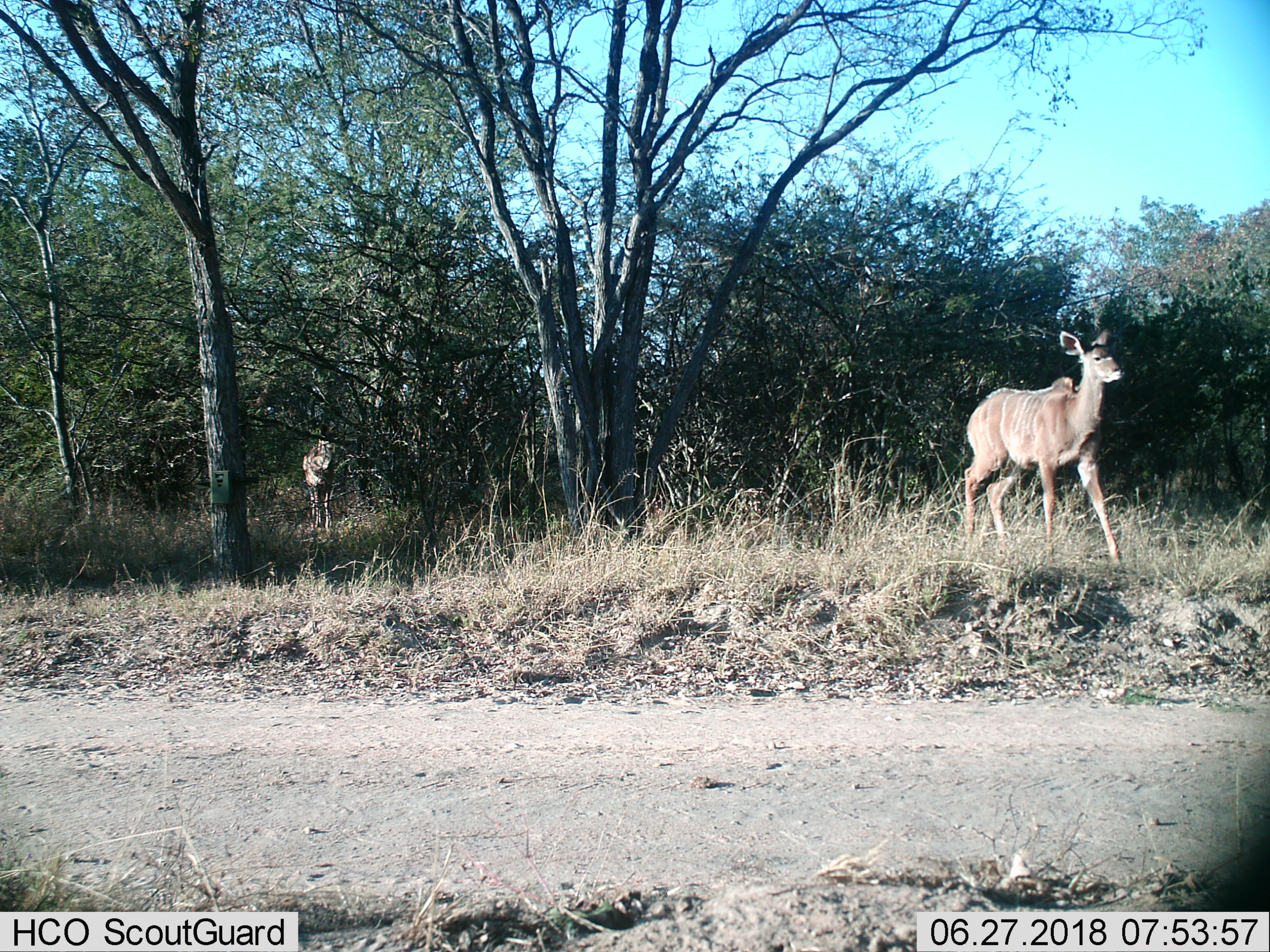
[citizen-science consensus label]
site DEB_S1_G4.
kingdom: Animalia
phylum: Chordata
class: Mammalia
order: Artiodactyla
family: Bovidae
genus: Tragelaphus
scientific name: Tragelaphus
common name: kudu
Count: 2.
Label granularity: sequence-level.